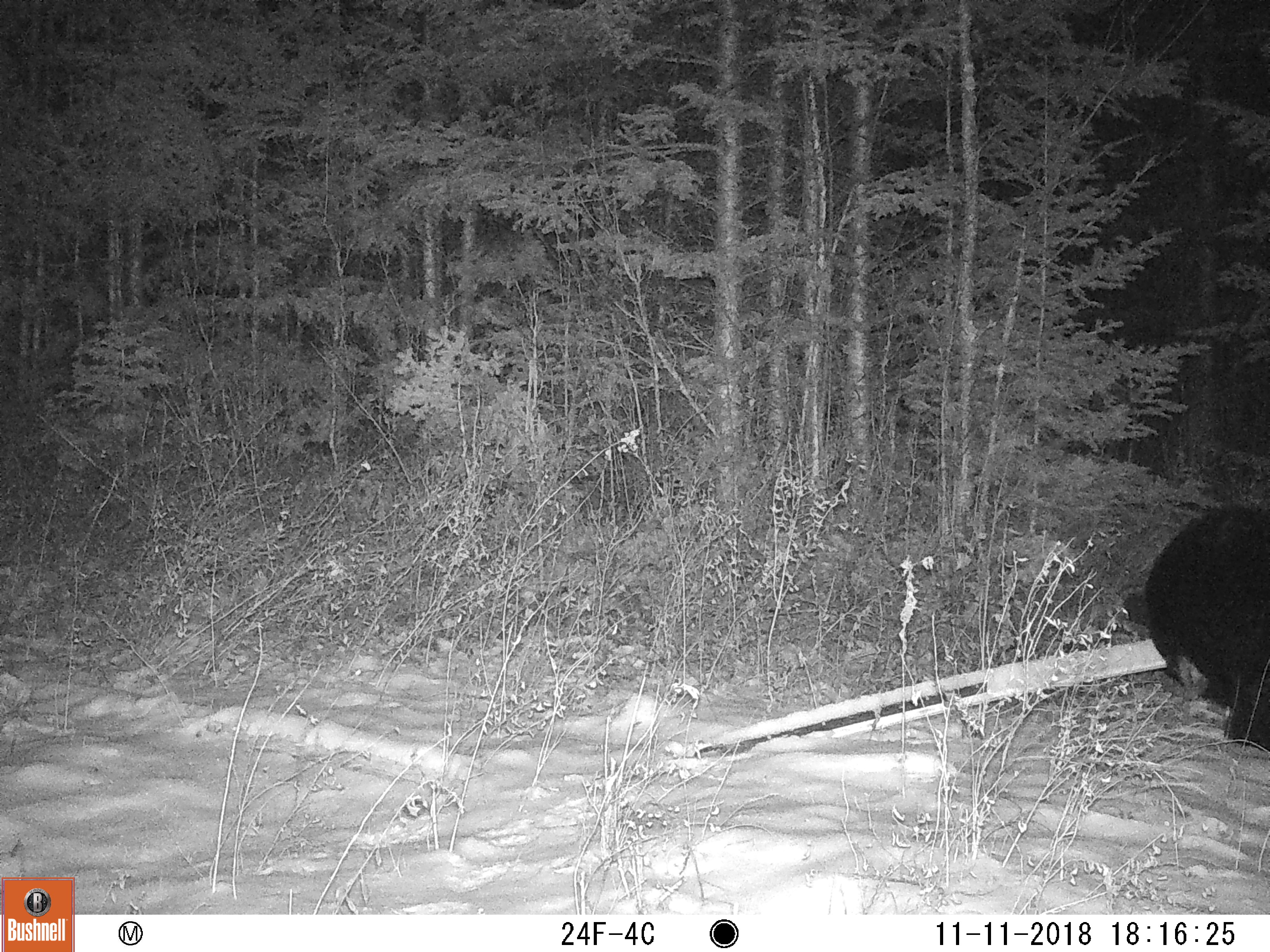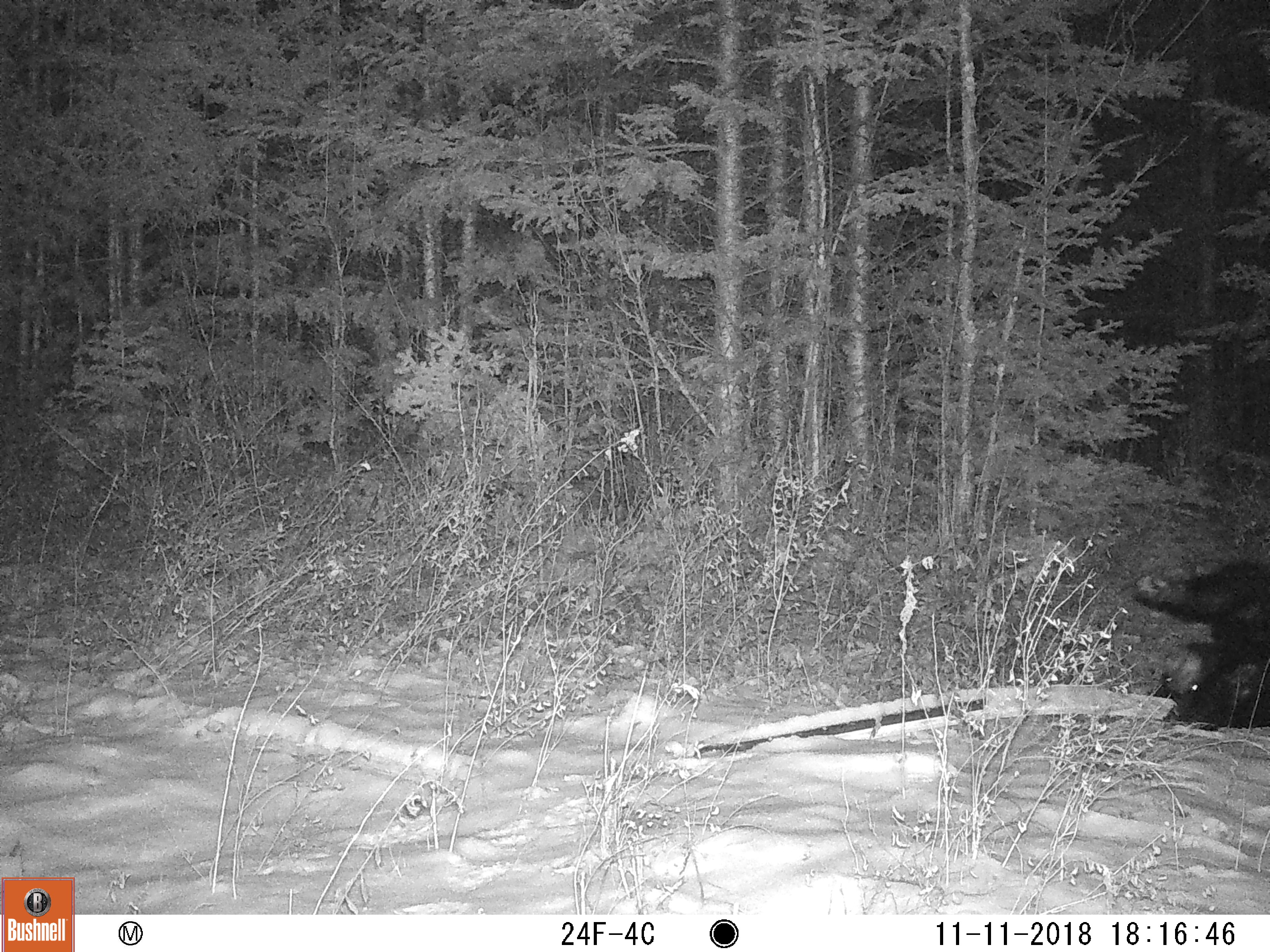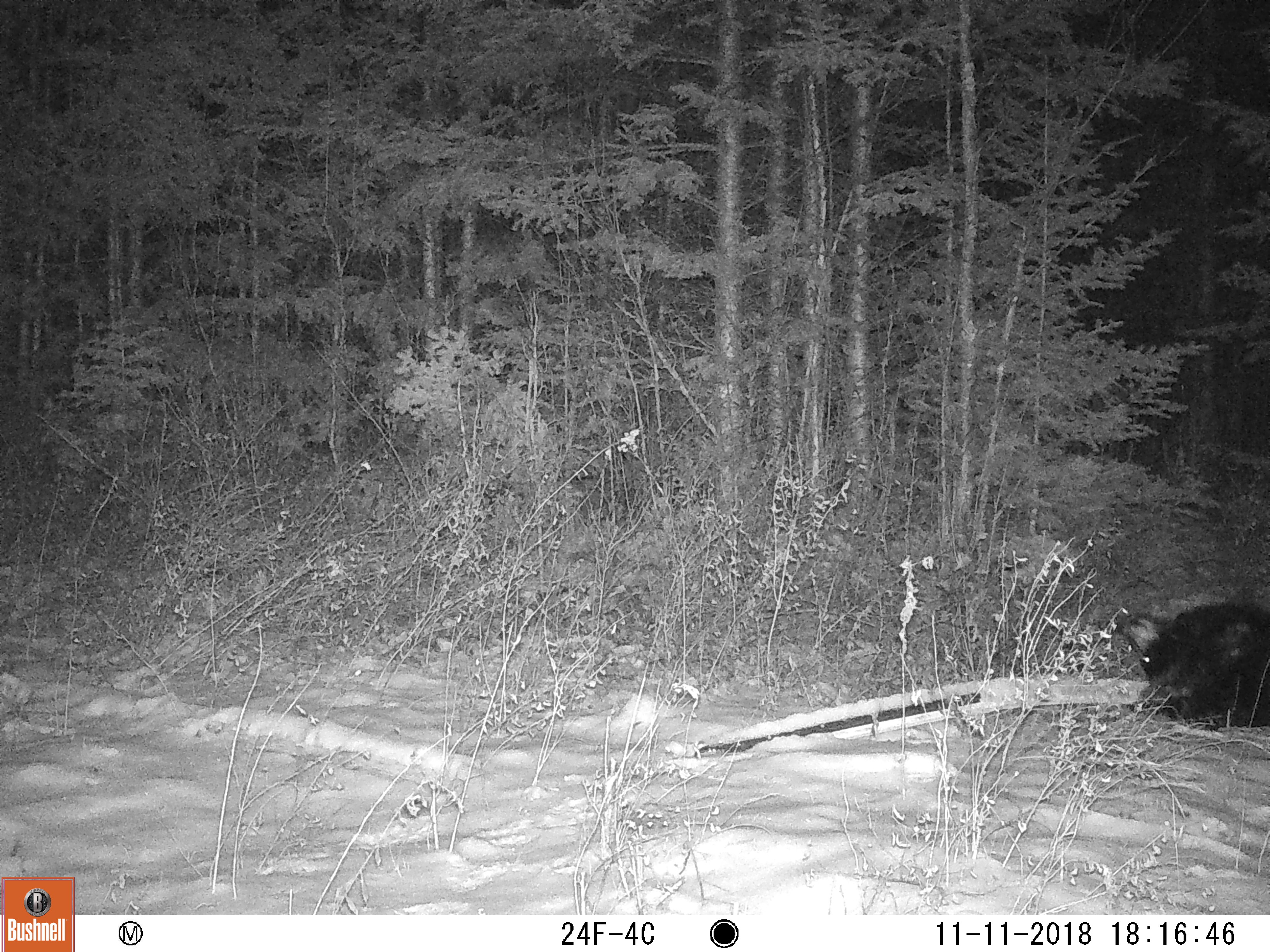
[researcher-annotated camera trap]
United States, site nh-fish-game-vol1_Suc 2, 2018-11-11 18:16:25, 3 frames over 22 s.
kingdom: Animalia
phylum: Chordata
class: Mammalia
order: Carnivora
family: Ursidae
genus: Ursus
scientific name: Ursus americanus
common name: black bear